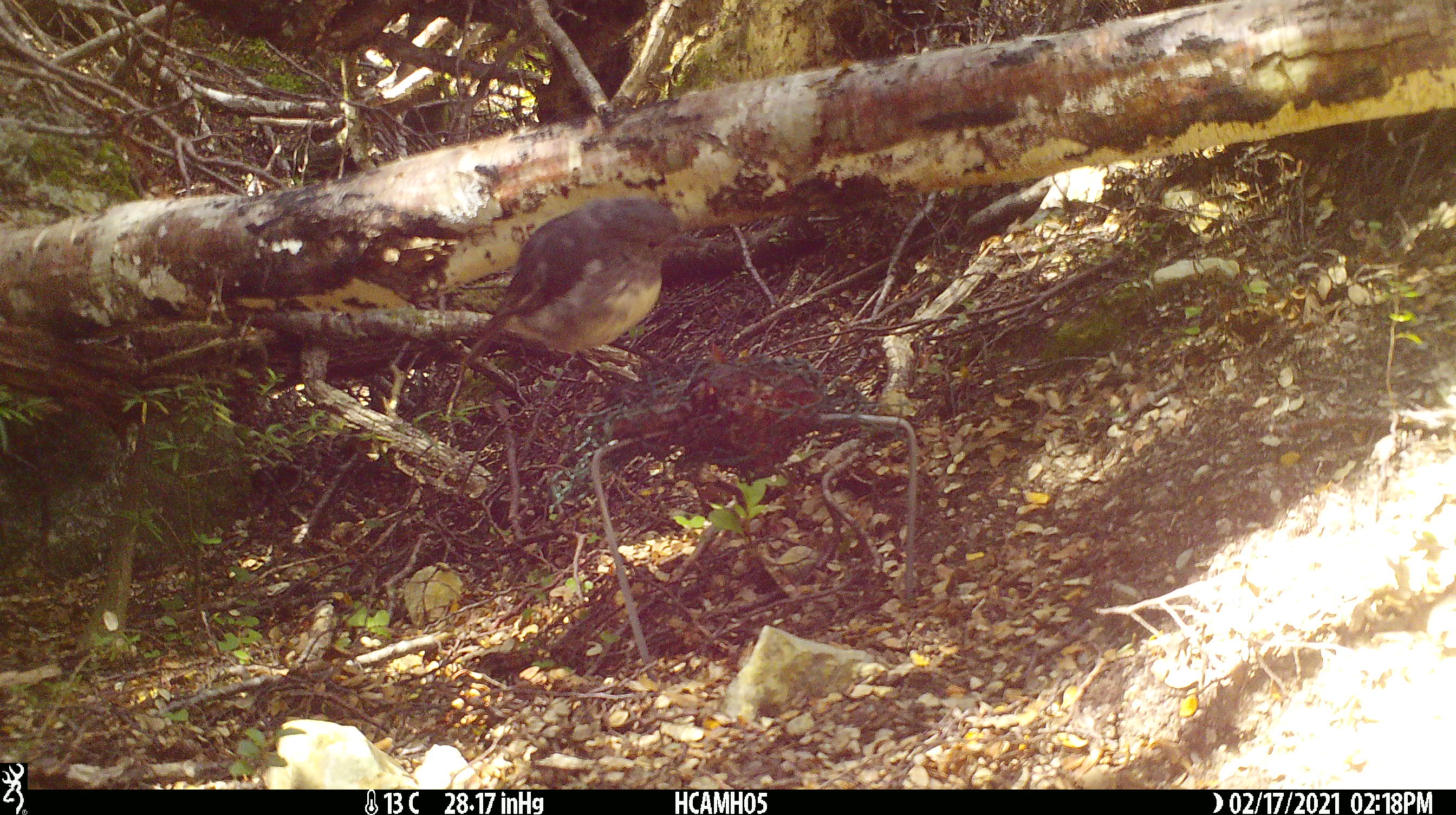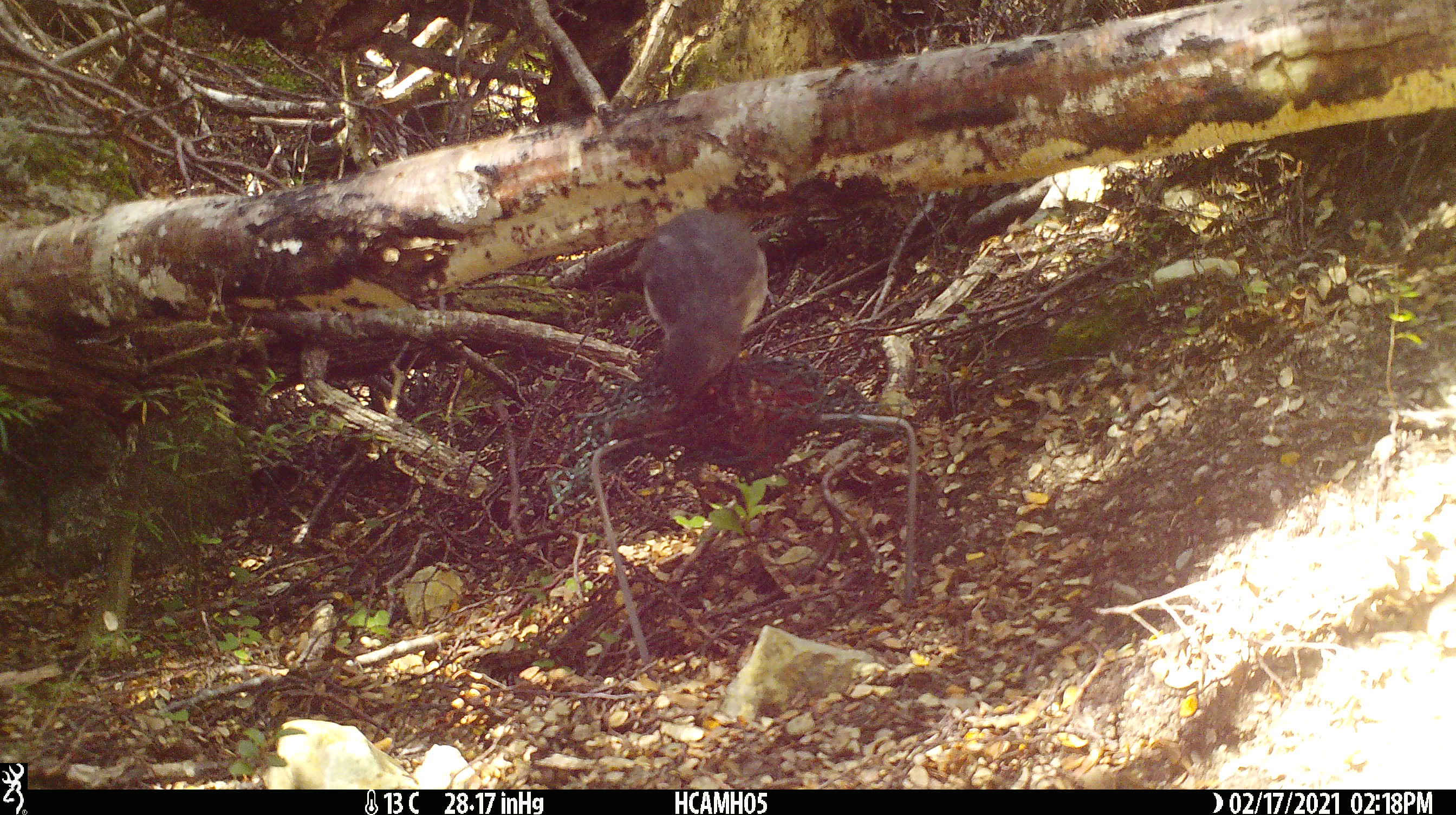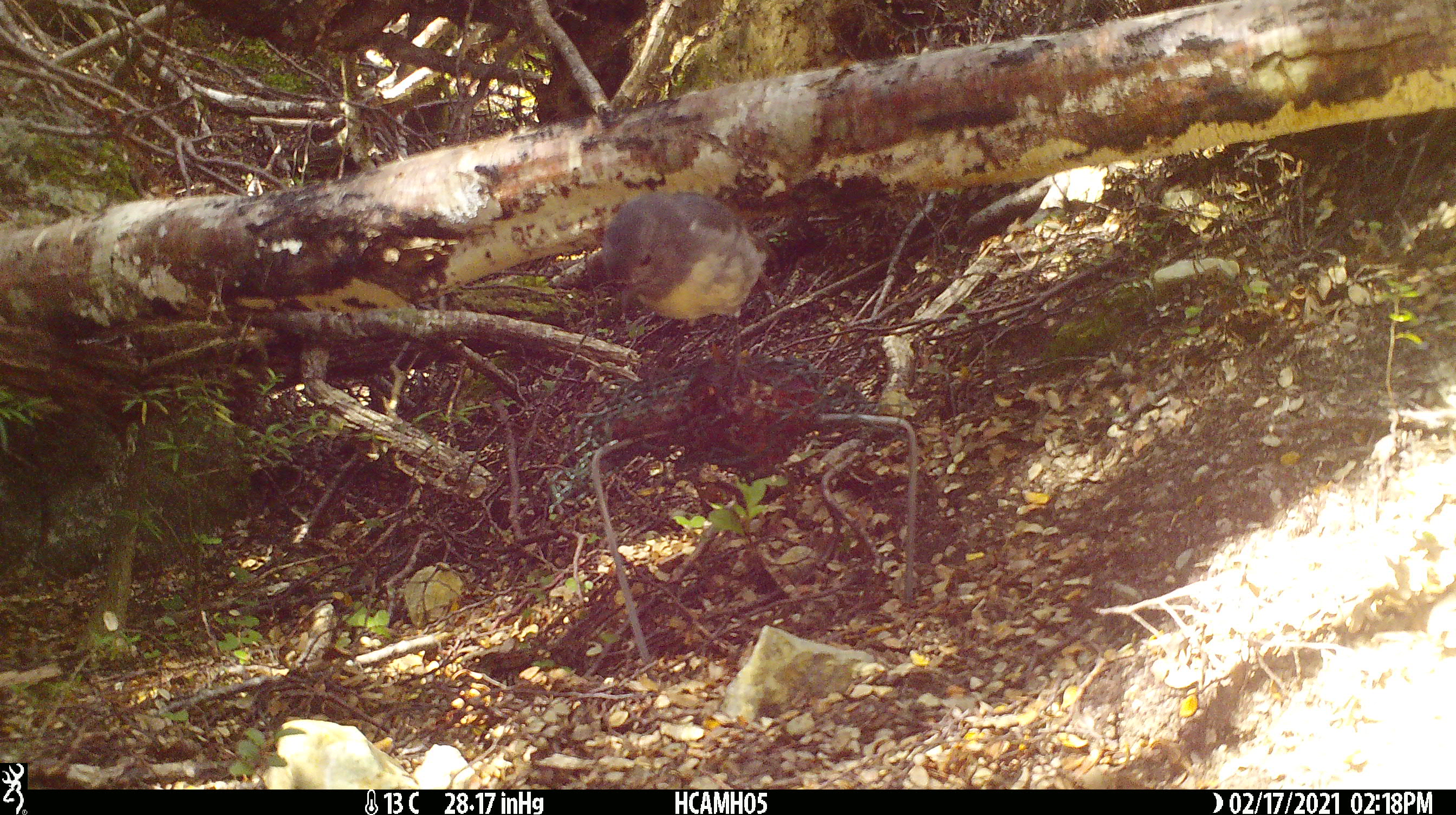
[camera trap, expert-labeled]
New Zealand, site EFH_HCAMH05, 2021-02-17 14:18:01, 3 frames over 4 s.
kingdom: Animalia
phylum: Chordata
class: Aves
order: Passeriformes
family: Petroicidae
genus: Petroica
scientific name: Petroica australis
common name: new zealand robin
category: robin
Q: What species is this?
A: Robin (new zealand robin) (Petroica australis).